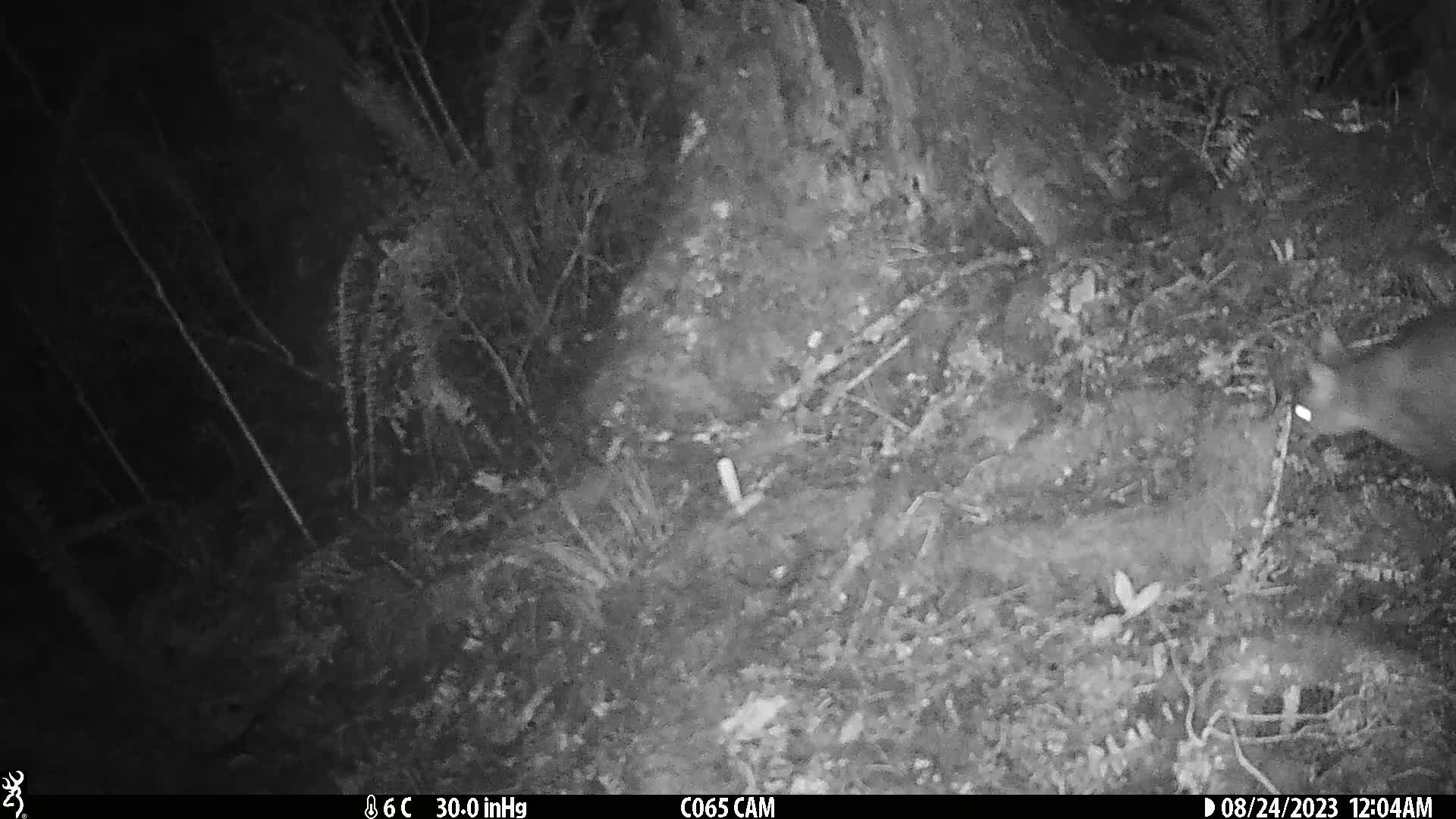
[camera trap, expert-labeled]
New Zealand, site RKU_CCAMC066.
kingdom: Animalia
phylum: Chordata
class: Mammalia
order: Diprotodontia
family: Phalangeridae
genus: Trichosurus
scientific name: Trichosurus vulpecula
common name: common brushtail possum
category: possum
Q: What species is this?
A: Possum (common brushtail possum) (Trichosurus vulpecula).